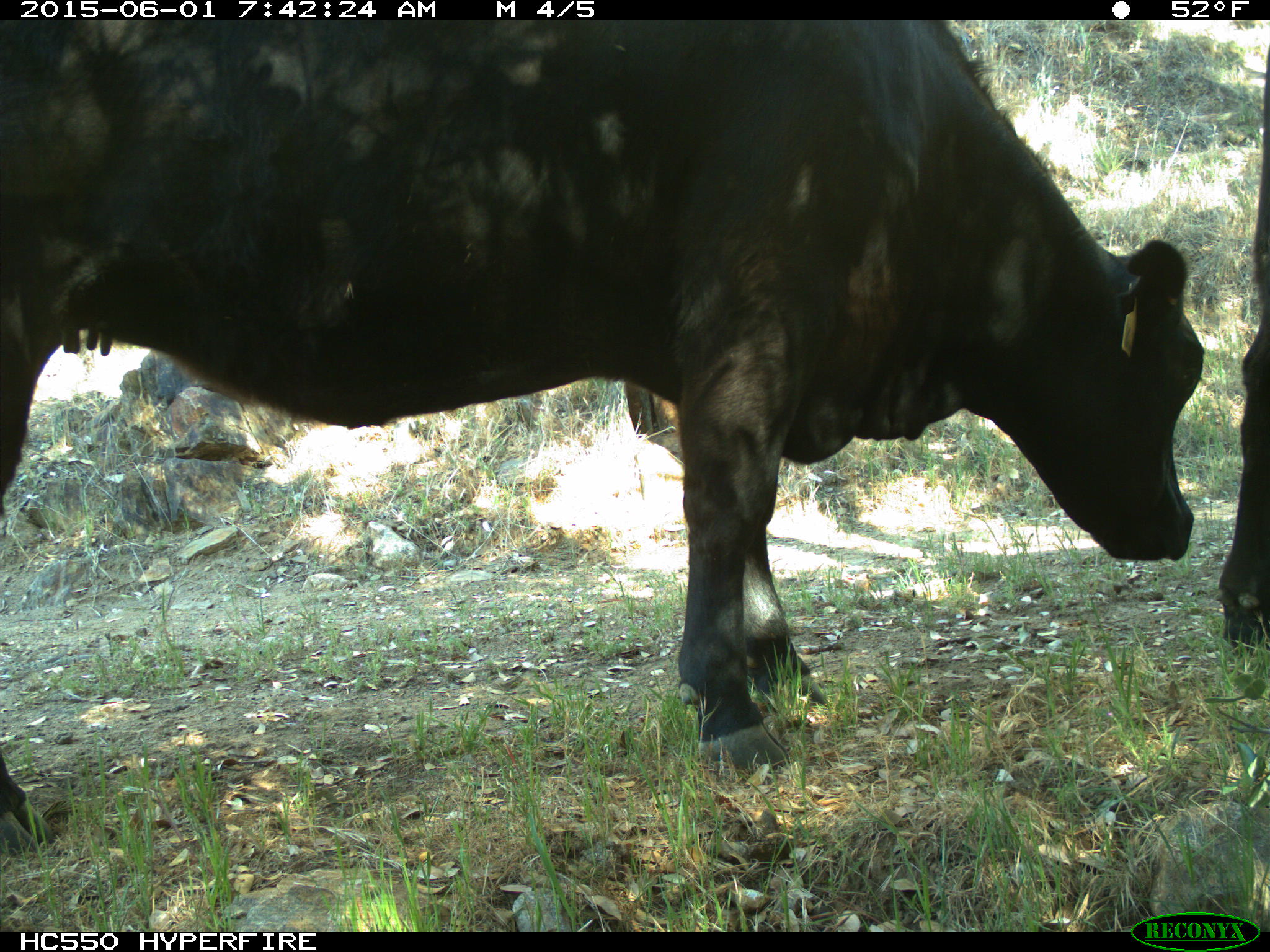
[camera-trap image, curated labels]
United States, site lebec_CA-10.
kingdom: Animalia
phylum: Chordata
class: Mammalia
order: Artiodactyla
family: Bovidae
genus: Bos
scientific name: Bos taurus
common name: domestic cow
Bos taurus (domestic cow).